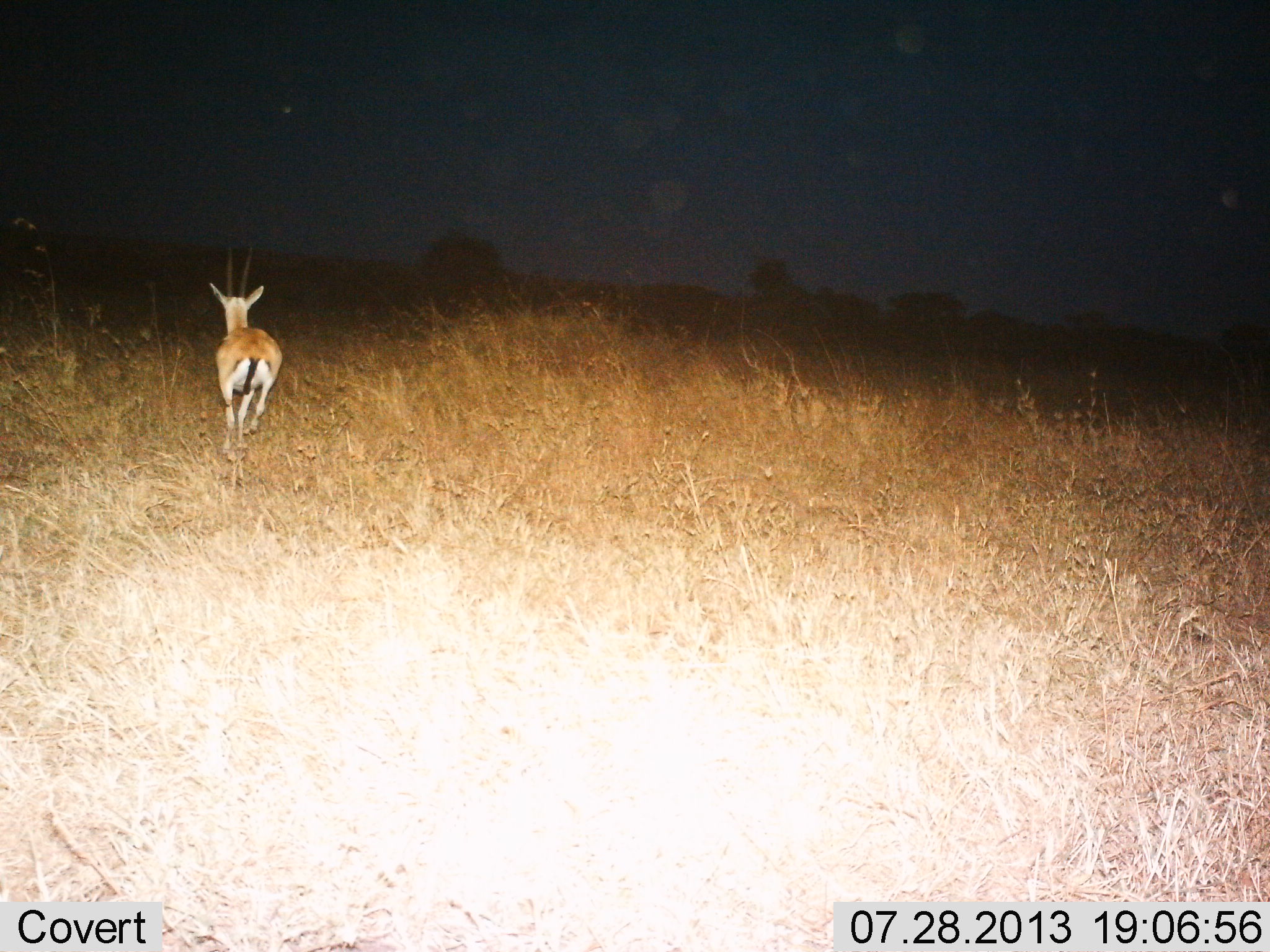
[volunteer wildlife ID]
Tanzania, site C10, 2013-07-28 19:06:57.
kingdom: Animalia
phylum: Chordata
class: Mammalia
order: Artiodactyla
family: Bovidae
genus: Eudorcas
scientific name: Eudorcas thomsonii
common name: thomson's gazelle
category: gazellethomsons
Gazellethomsons (thomson's gazelle) (Eudorcas thomsonii), count 1. Behavior (volunteer vote fractions): standing 7%, resting 0%, moving 93%, interacting 0%. Young present (vote fraction): 3%. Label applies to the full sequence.